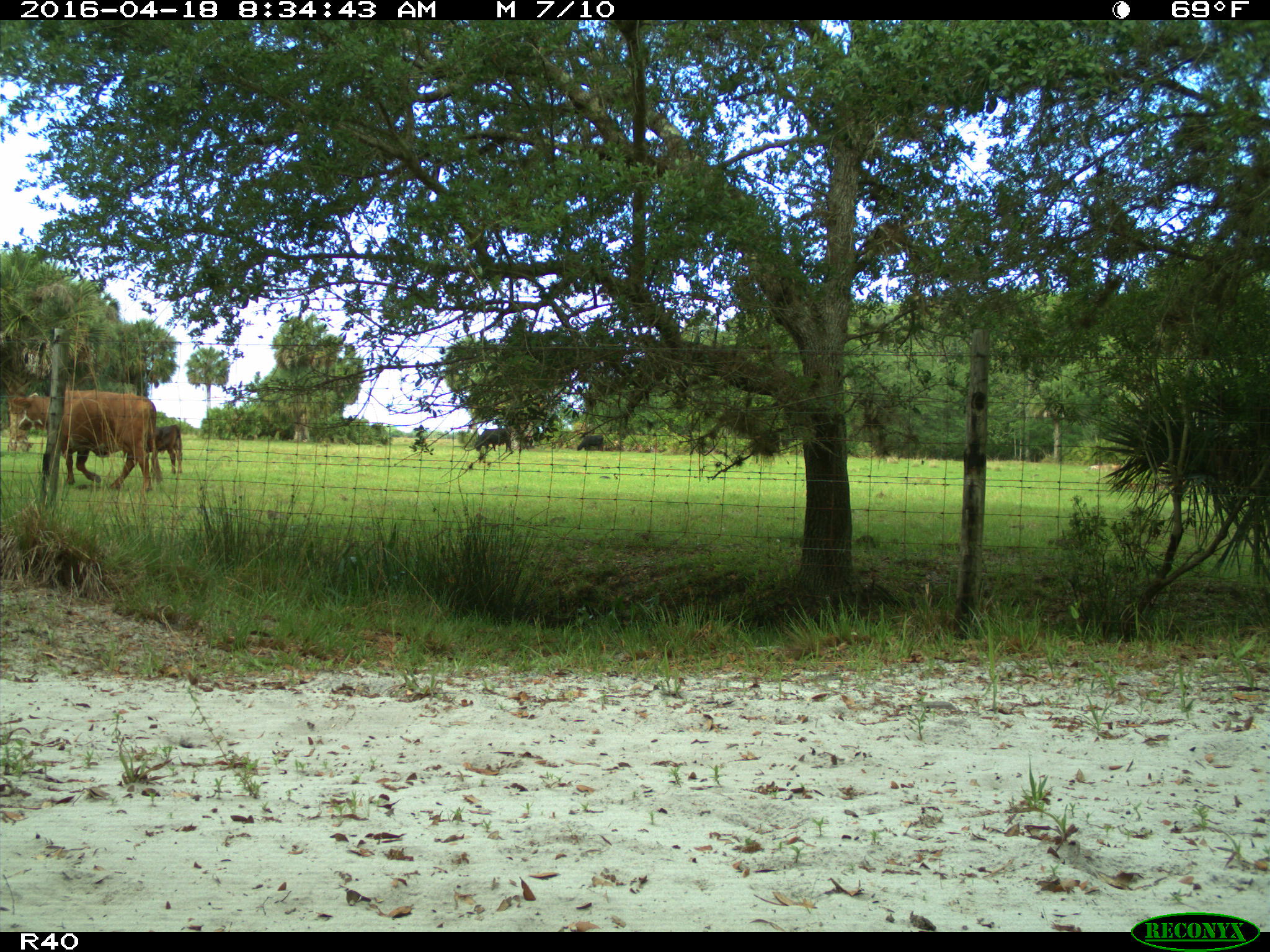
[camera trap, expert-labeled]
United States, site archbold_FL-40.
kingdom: Animalia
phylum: Chordata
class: Mammalia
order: Artiodactyla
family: Bovidae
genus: Bos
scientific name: Bos taurus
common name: domestic cow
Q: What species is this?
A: Bos taurus (domestic cow).